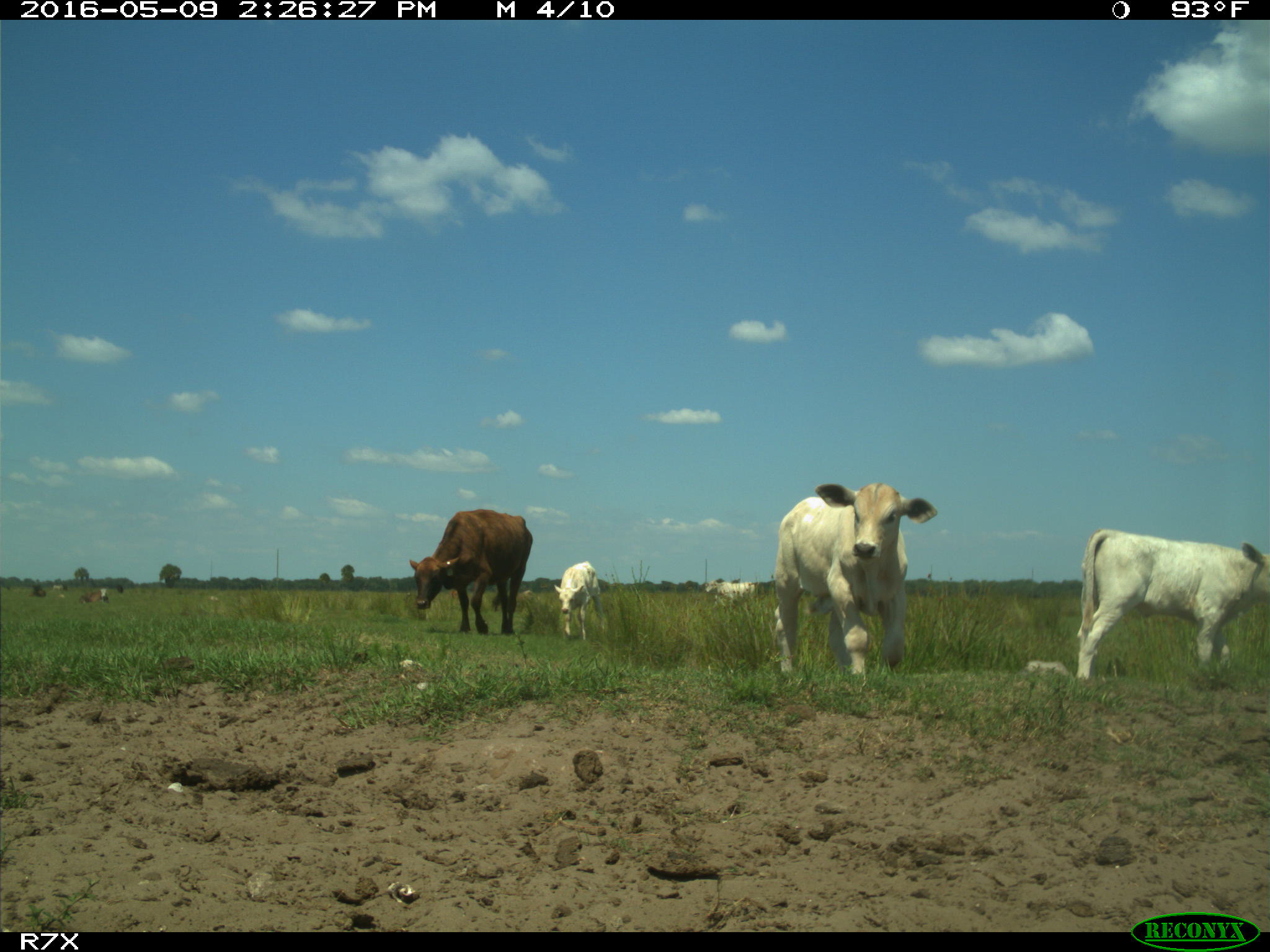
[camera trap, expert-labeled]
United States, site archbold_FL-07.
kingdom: Animalia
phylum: Chordata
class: Mammalia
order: Artiodactyla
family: Bovidae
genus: Bos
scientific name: Bos taurus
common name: domestic cow